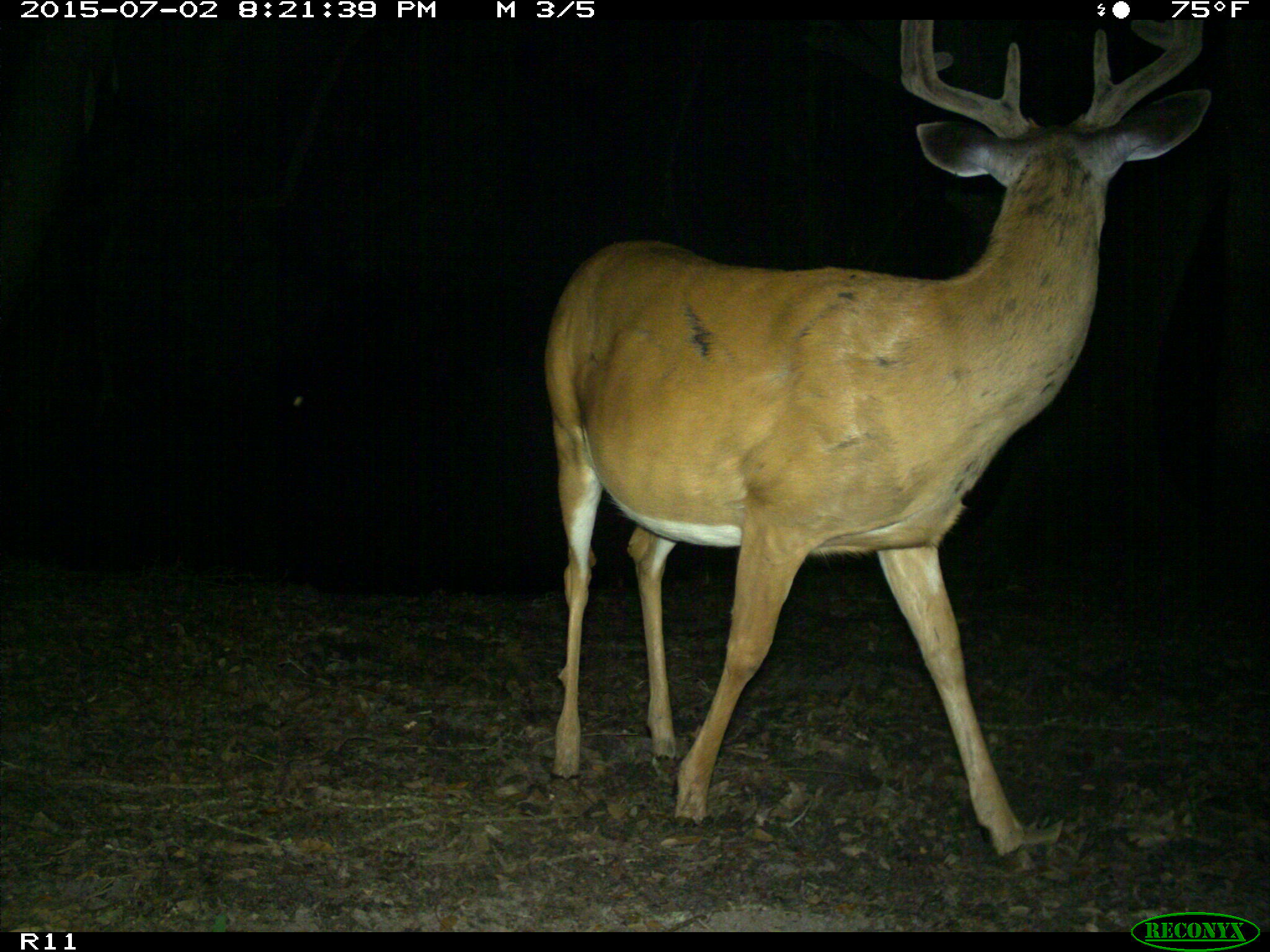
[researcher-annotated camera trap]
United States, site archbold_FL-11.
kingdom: Animalia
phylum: Chordata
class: Mammalia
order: Artiodactyla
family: Cervidae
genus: Odocoileus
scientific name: Odocoileus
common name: deer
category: unidentified deer